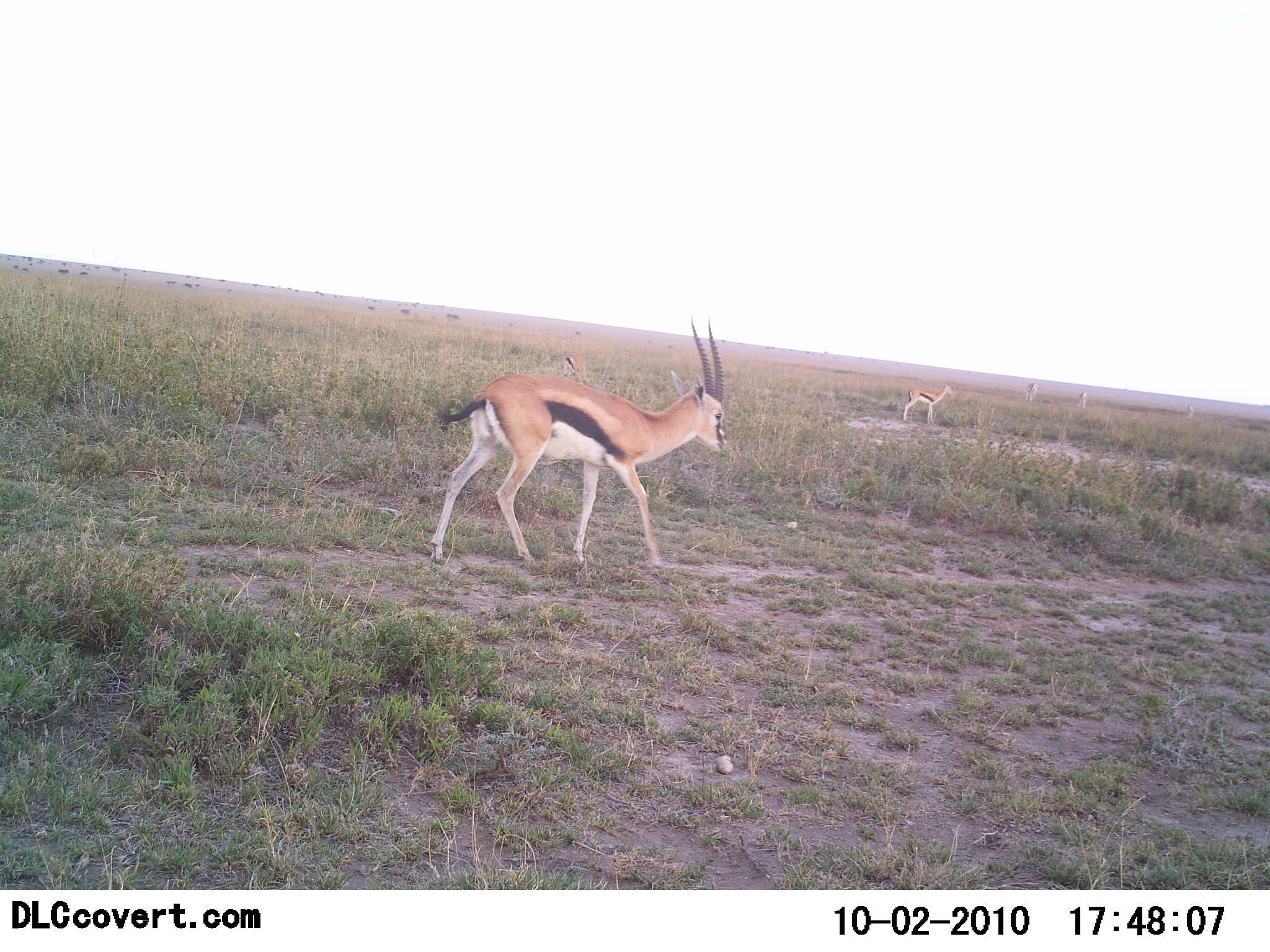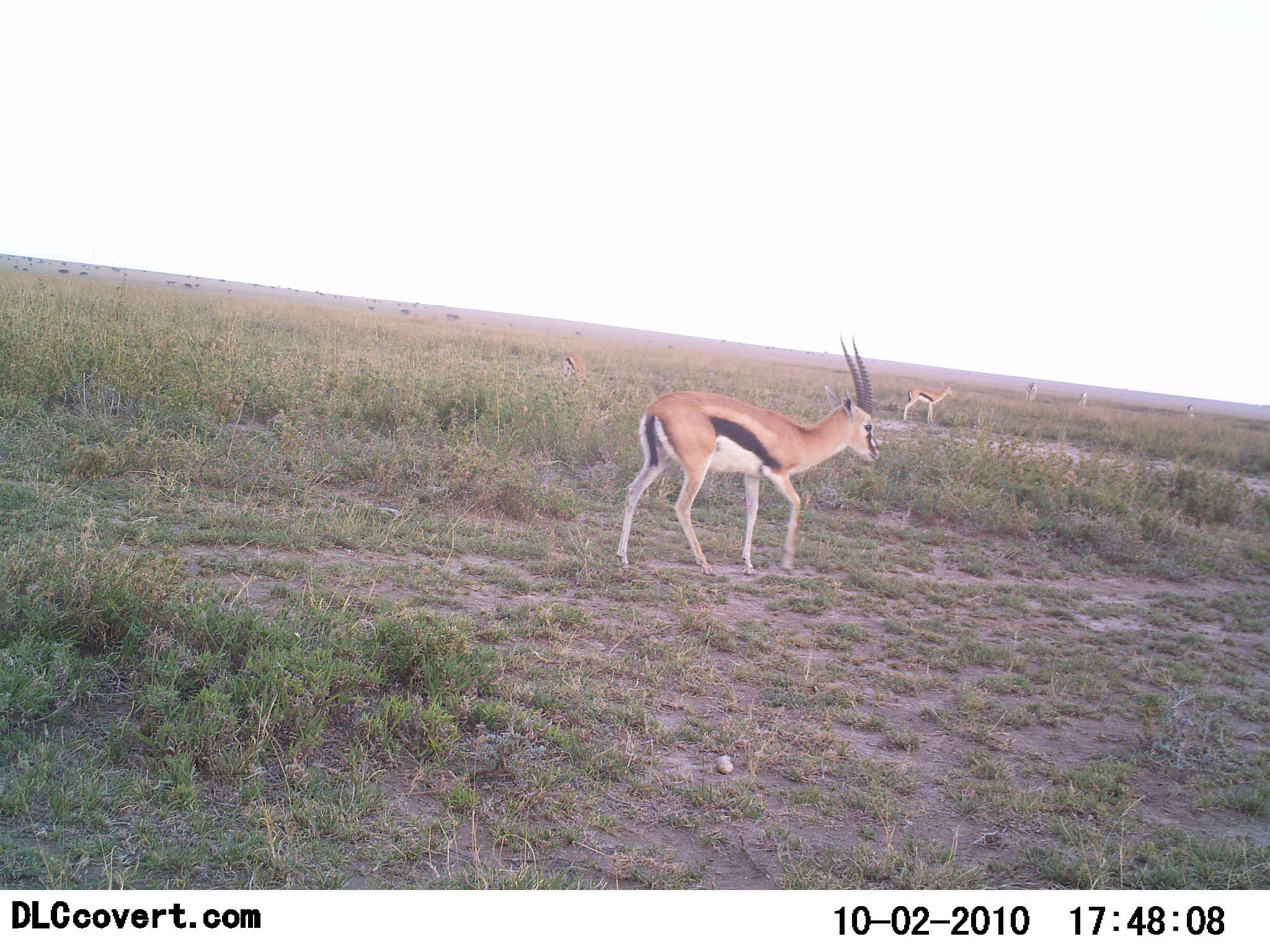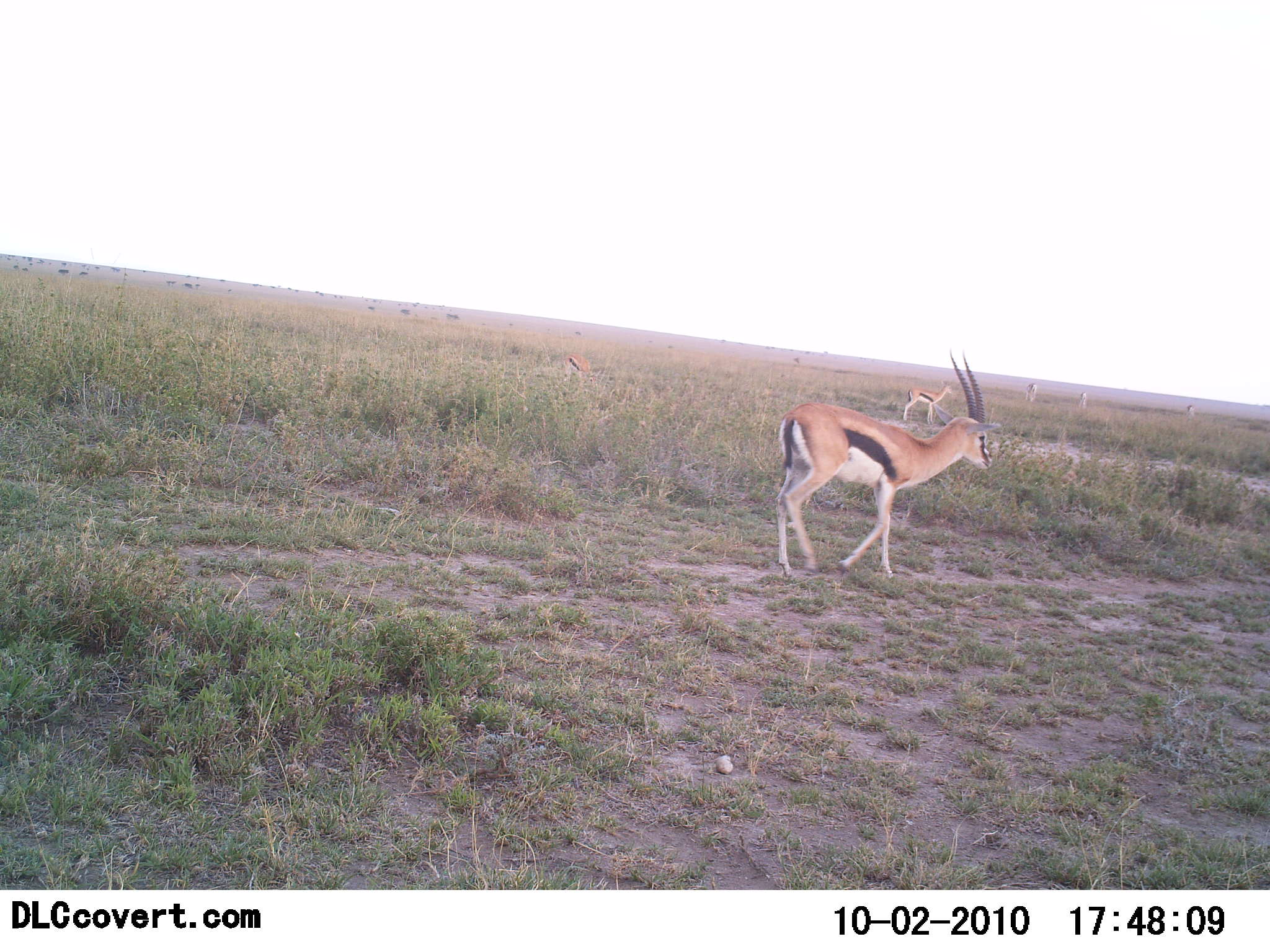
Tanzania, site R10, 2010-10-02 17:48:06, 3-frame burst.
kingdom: Animalia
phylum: Chordata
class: Mammalia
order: Artiodactyla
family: Bovidae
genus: Eudorcas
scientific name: Eudorcas thomsonii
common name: thomson's gazelle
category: gazellethomsons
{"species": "gazellethomsons (thomson's gazelle) (Eudorcas thomsonii)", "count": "3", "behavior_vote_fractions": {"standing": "75%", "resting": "0%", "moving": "100%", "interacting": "0%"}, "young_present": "0%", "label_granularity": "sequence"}